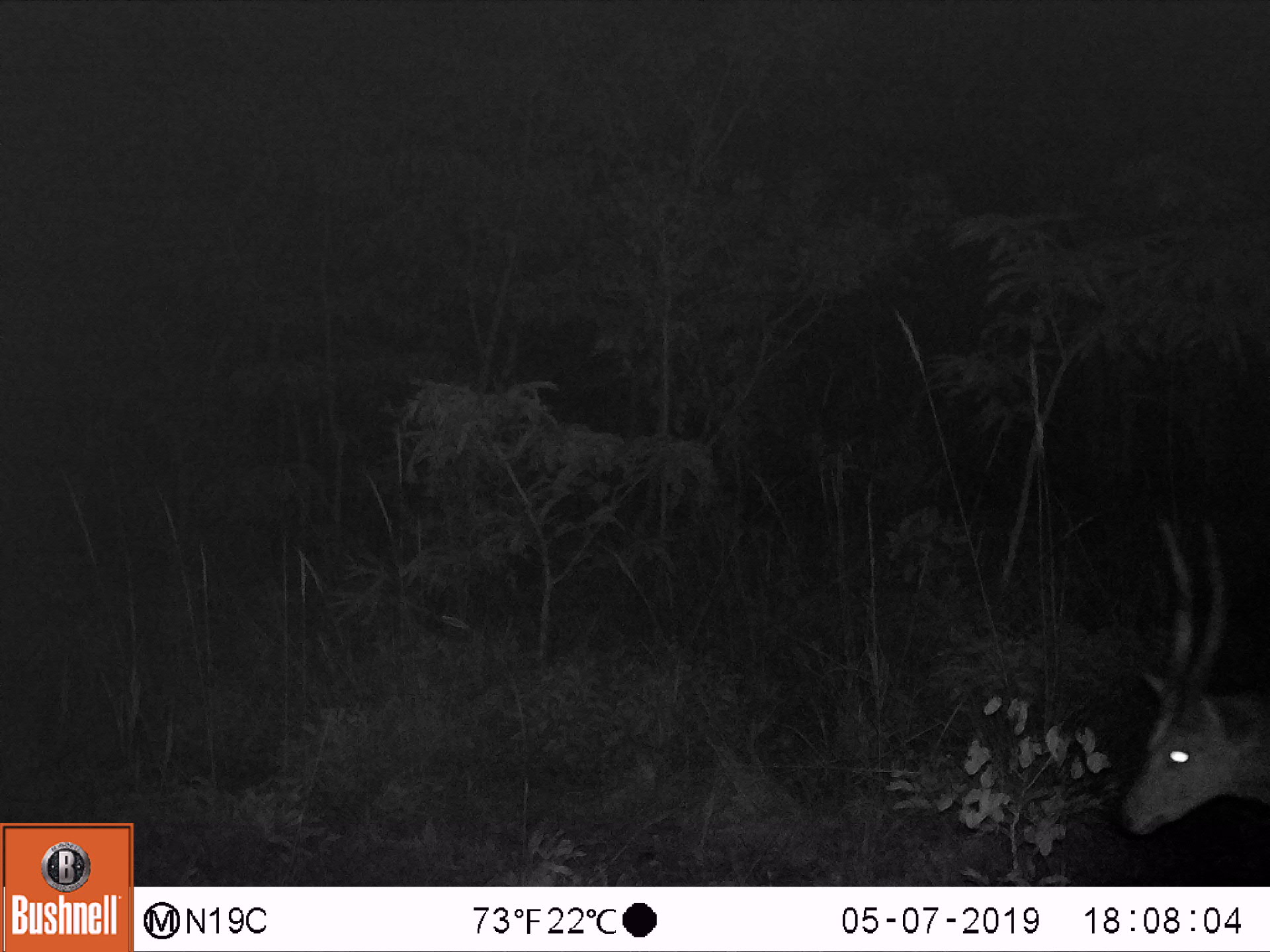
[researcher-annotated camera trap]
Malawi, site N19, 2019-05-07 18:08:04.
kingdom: Animalia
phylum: Chordata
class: Mammalia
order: Artiodactyla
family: Bovidae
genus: Tragelaphus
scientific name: Tragelaphus sylvaticus sylvaticus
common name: cape bushbuck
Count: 1.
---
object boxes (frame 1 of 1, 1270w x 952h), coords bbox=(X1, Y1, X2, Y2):
cape bushbuck: bbox=(1110, 513, 1269, 846)